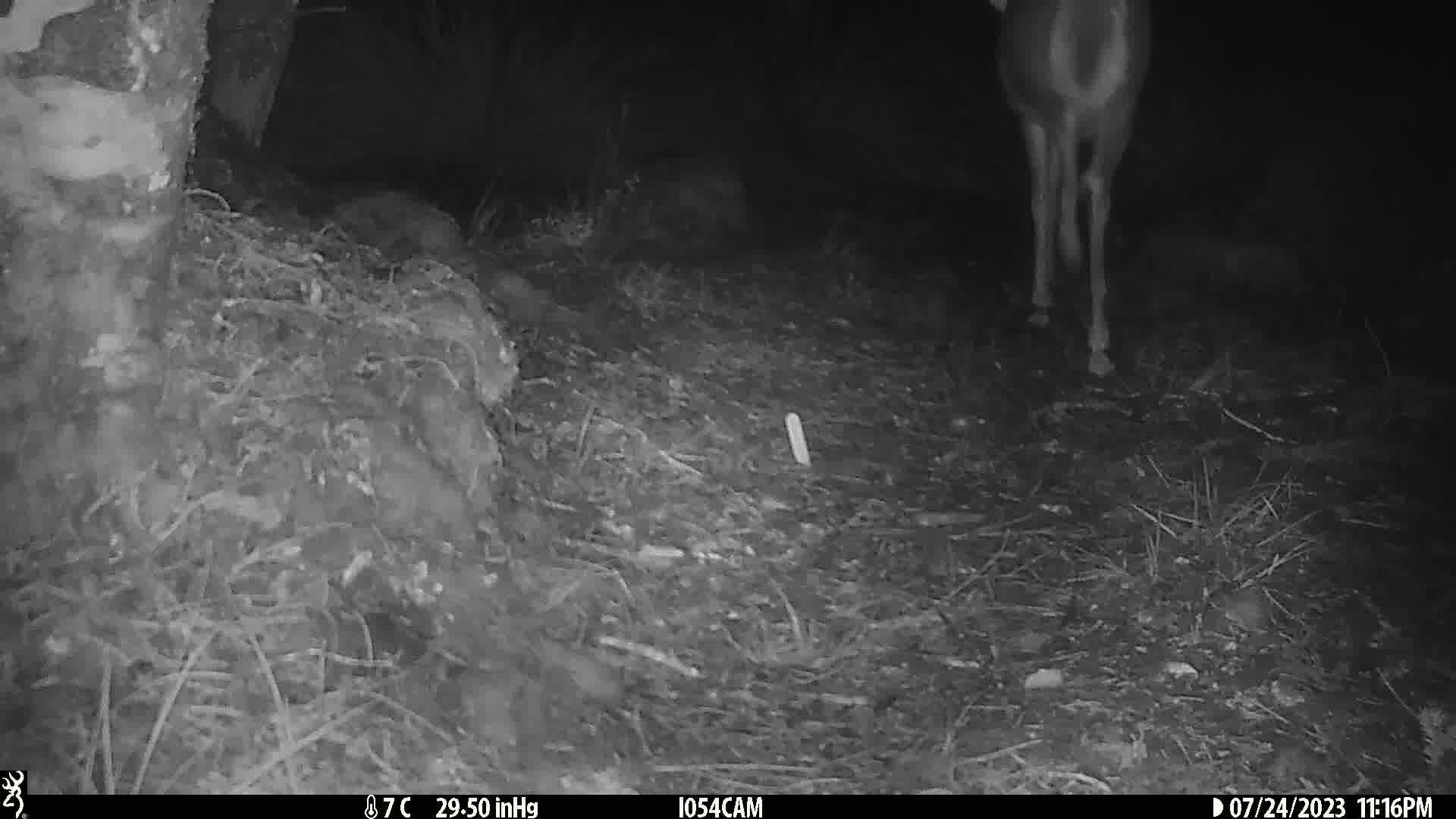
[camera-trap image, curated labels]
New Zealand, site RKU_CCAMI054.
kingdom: Animalia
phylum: Chordata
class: Mammalia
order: Artiodactyla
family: Cervidae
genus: Odocoileus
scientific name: Odocoileus virginianus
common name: white-tailed deer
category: white tailed deer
White tailed deer (white-tailed deer) (Odocoileus virginianus).